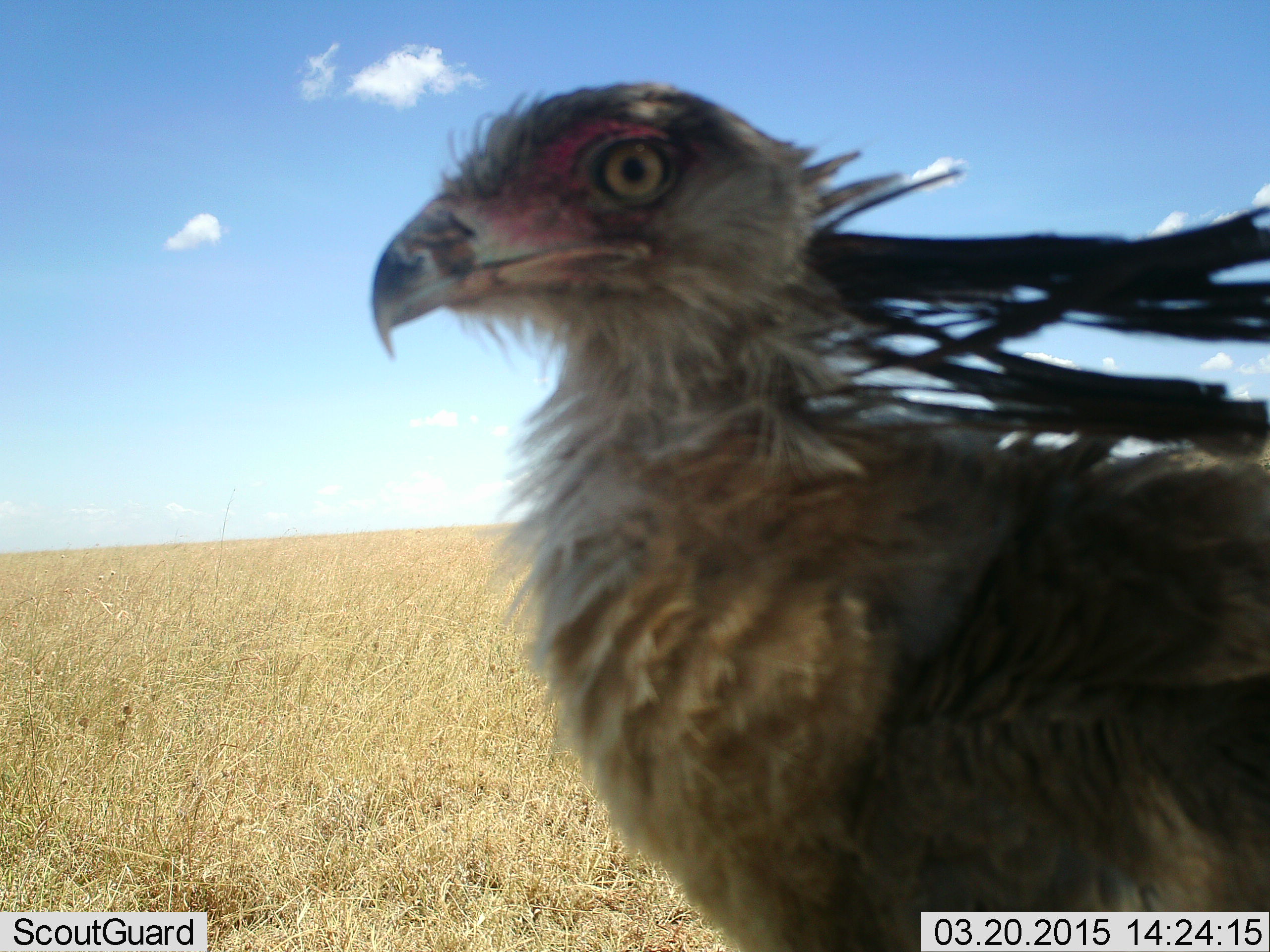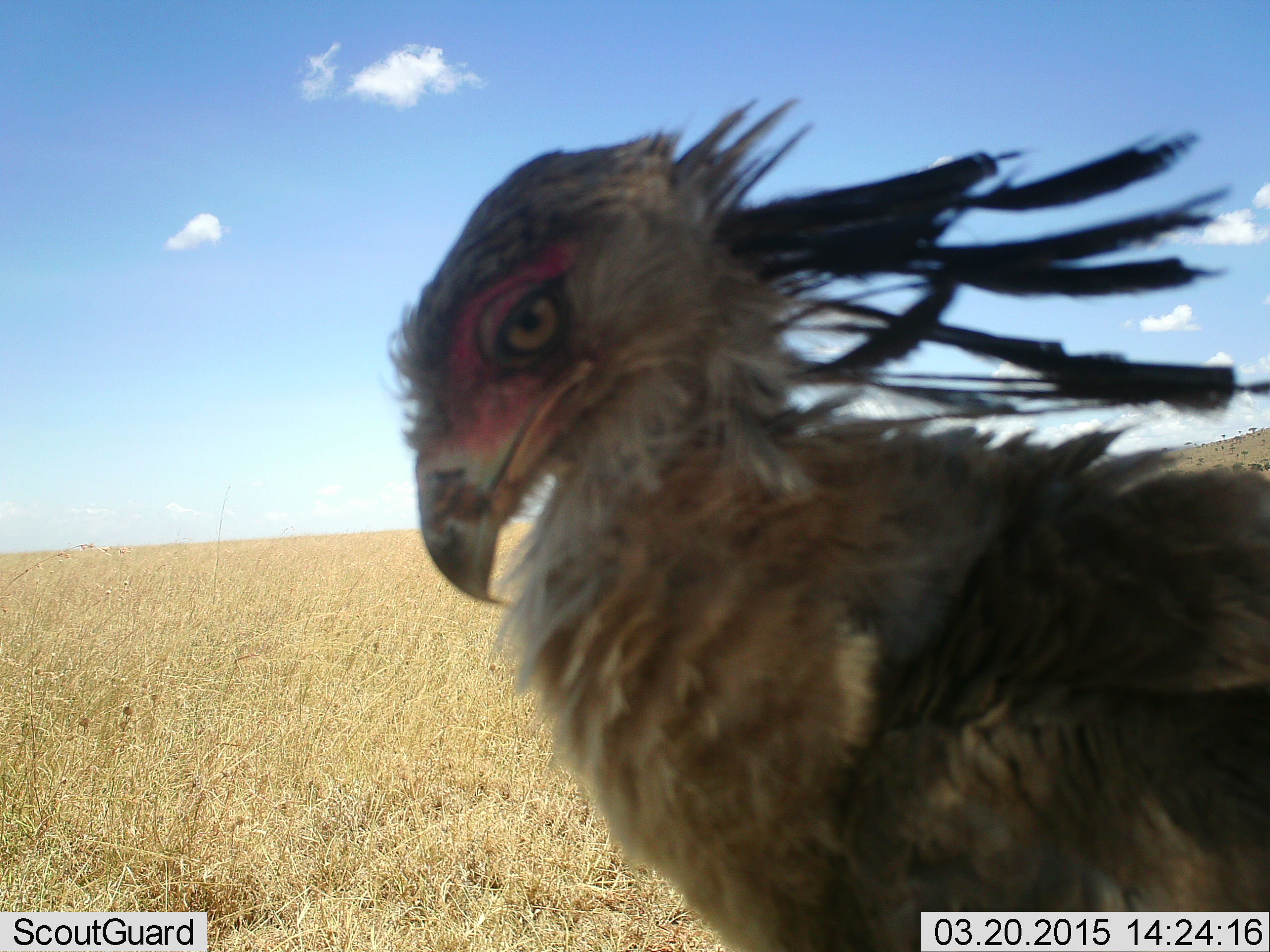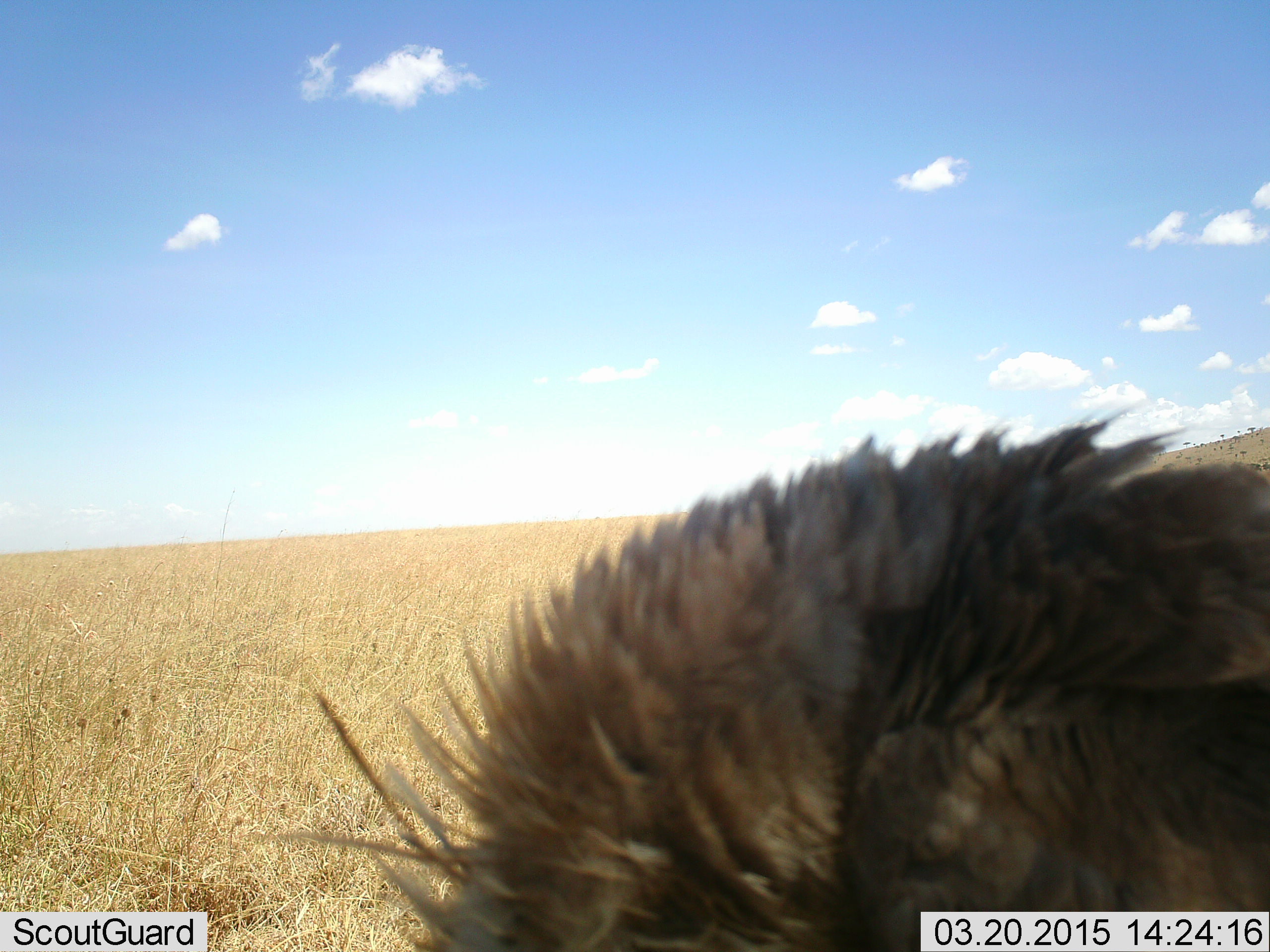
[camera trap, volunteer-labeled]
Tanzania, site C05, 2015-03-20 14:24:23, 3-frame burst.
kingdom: Animalia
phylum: Chordata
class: Aves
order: Accipitriformes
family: Sagittariidae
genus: Sagittarius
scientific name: Sagittarius serpentarius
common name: secretary bird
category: secretarybird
Secretarybird (secretary bird) (Sagittarius serpentarius), count 1. Behavior (volunteer vote fractions): standing 80%, resting 0%, moving 10%, interacting 0%. Young present (vote fraction): 0%. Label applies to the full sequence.